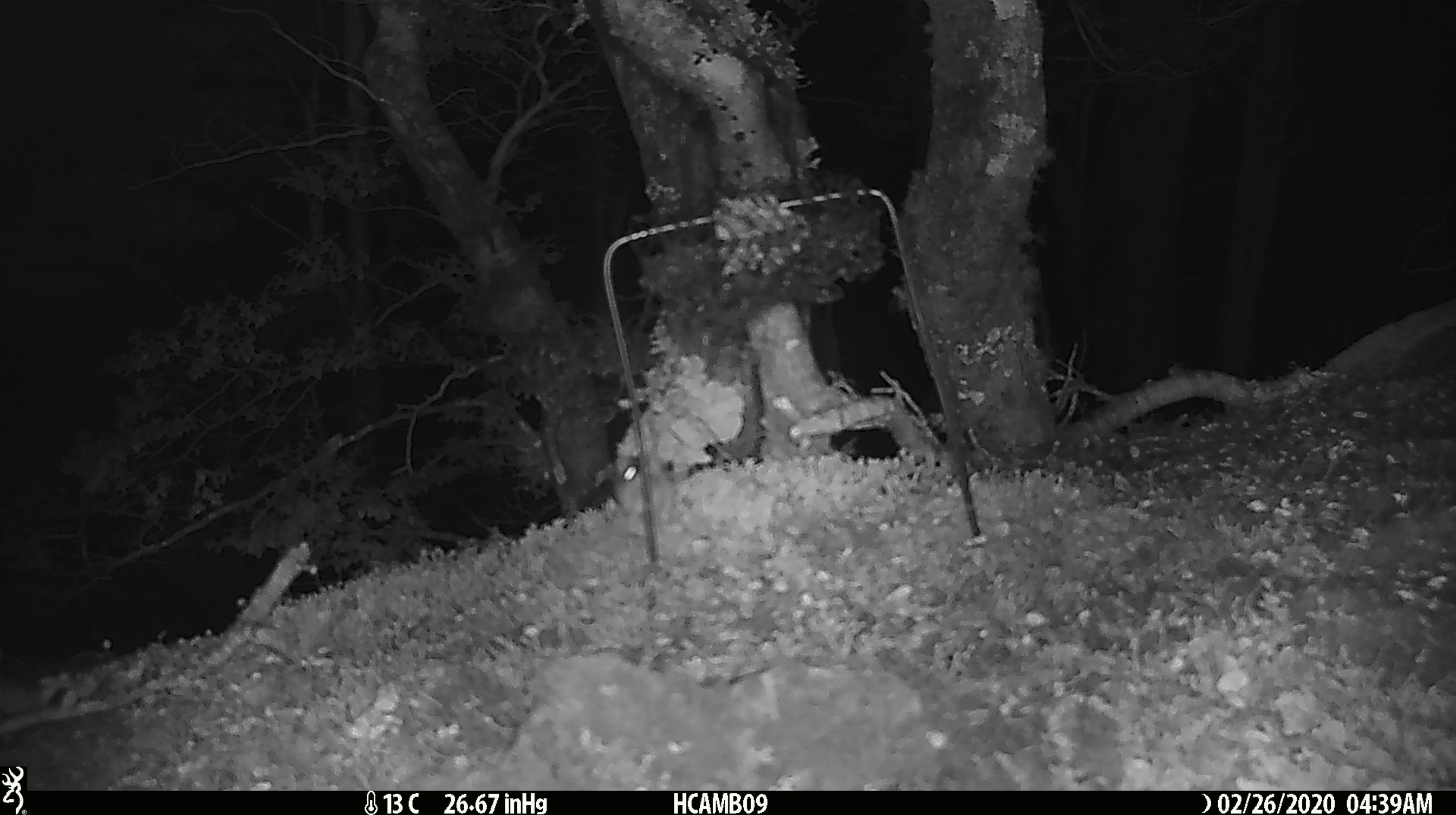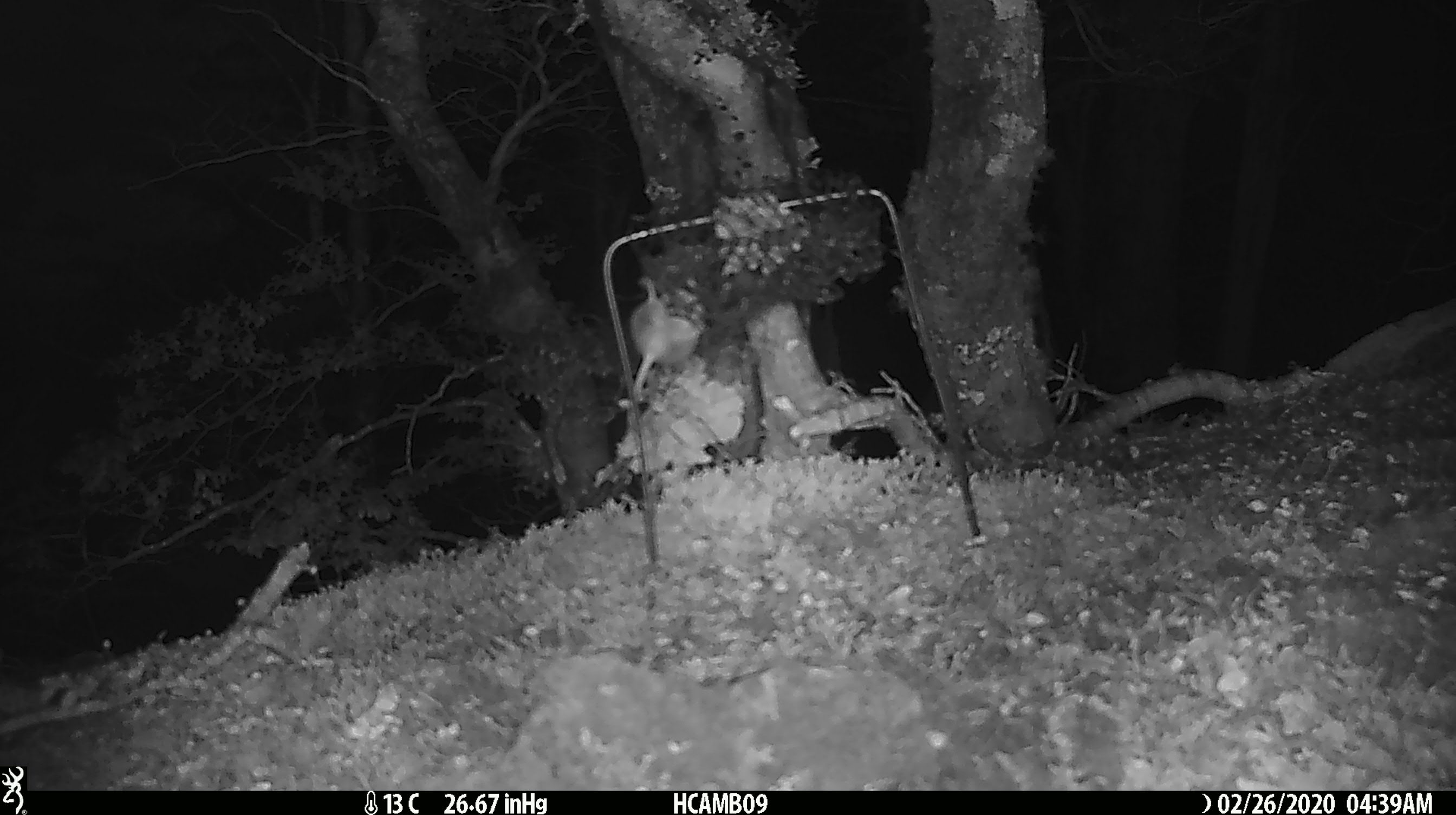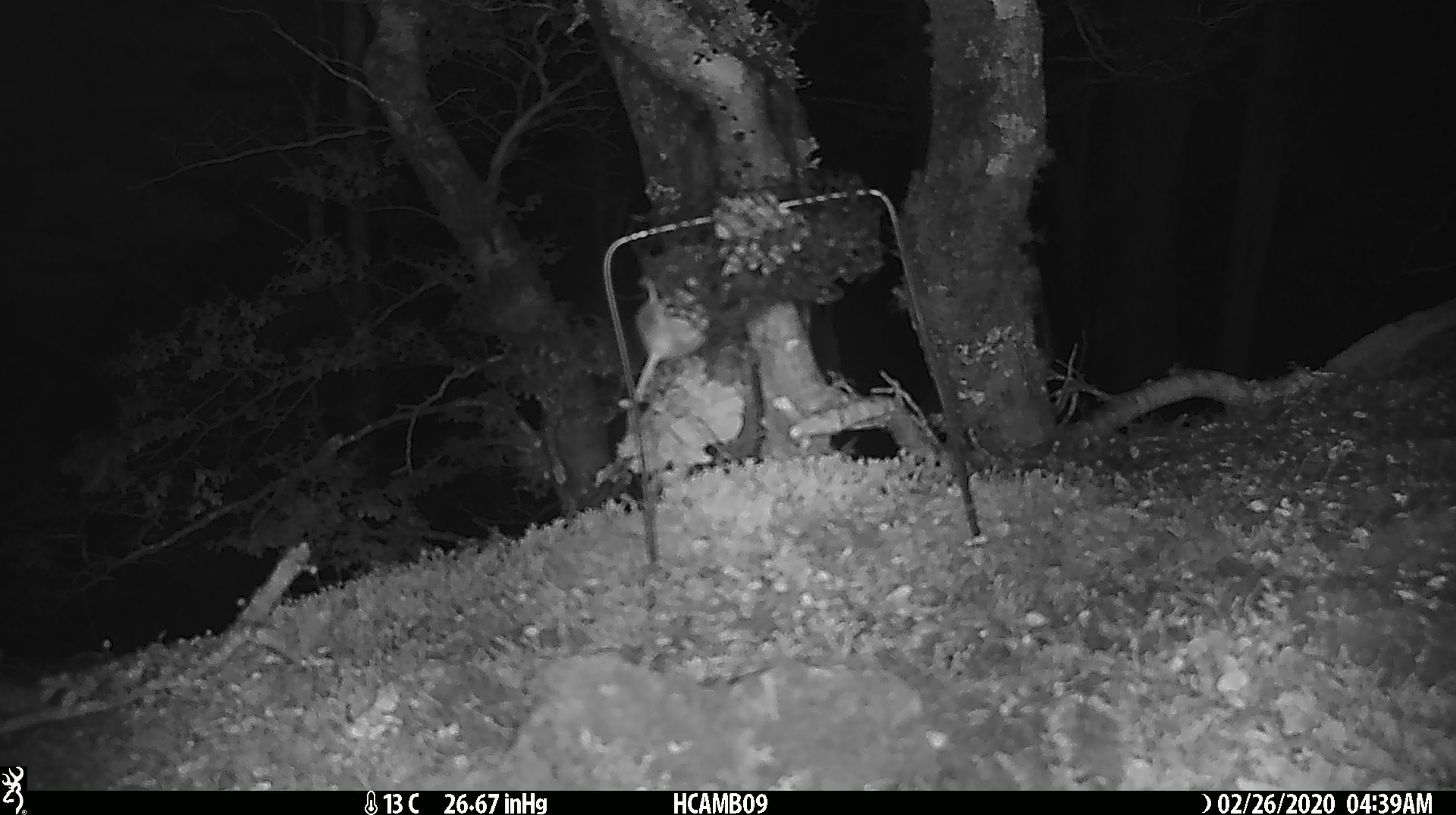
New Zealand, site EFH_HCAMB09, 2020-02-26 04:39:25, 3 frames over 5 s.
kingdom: Animalia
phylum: Chordata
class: Mammalia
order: Rodentia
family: Muridae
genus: Mus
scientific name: Mus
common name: mouse